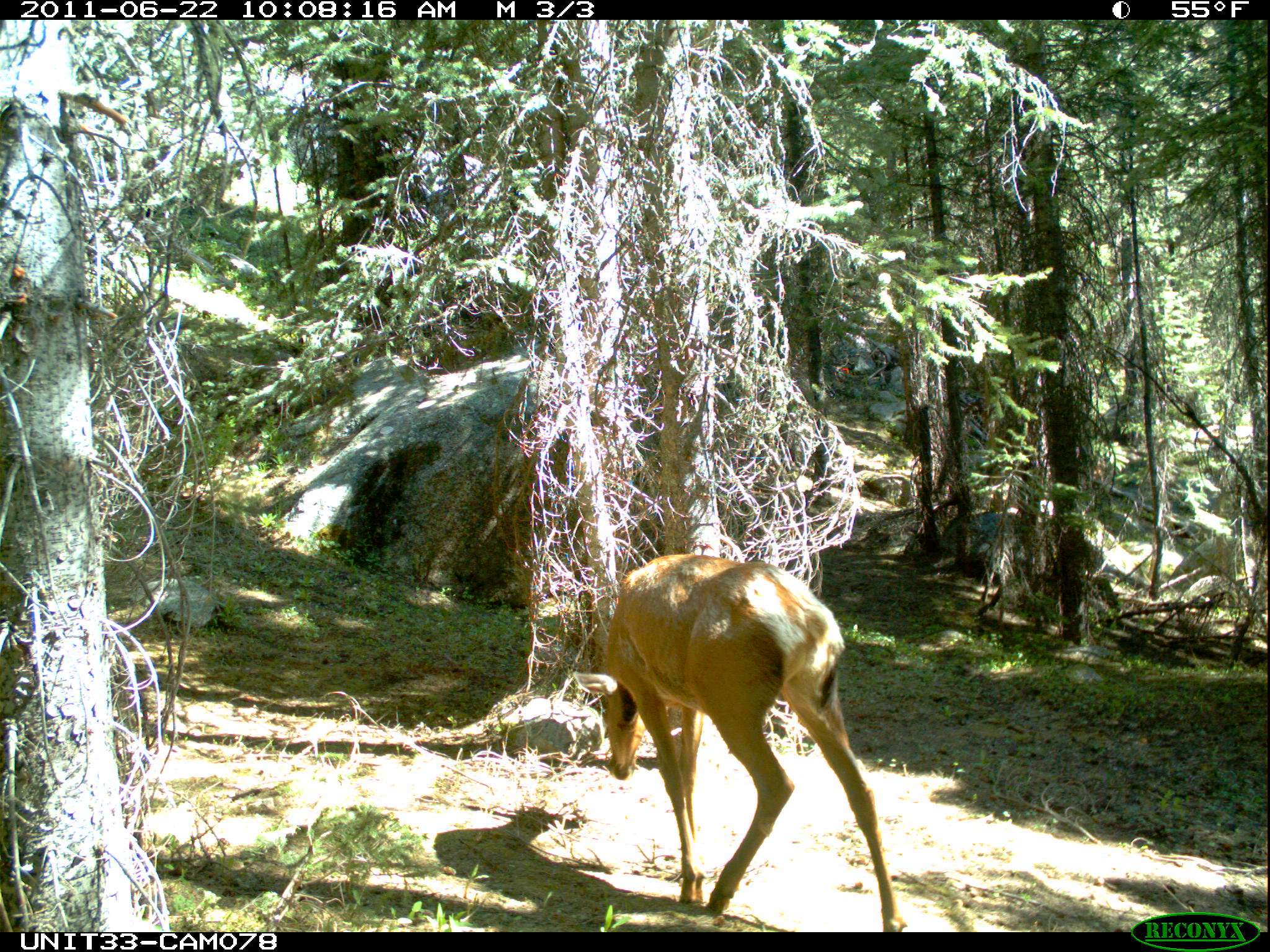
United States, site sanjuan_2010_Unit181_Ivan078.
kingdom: Animalia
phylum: Chordata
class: Mammalia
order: Artiodactyla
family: Cervidae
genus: Cervus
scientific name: Cervus elaphus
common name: red deer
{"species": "Cervus elaphus (red deer)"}